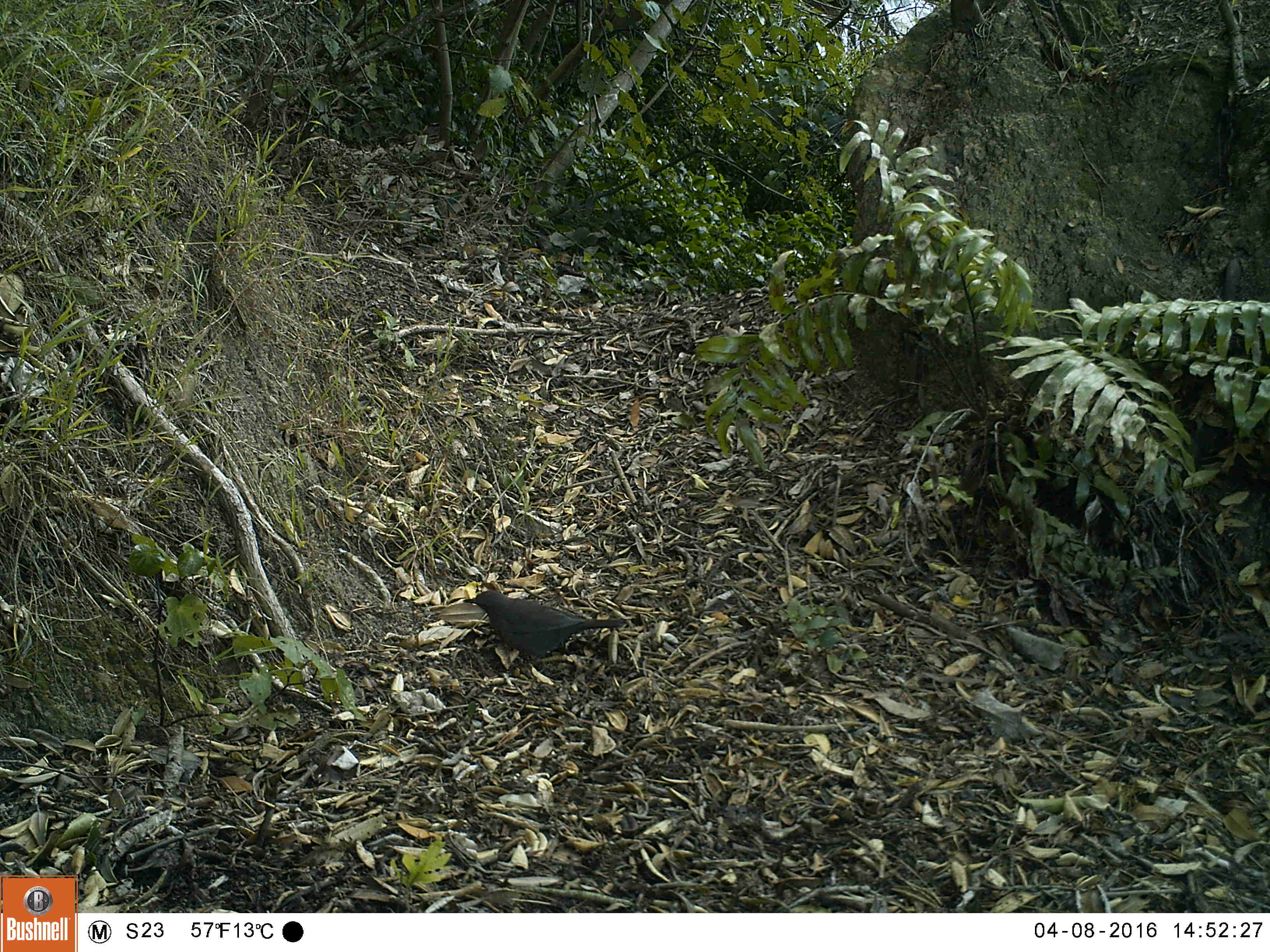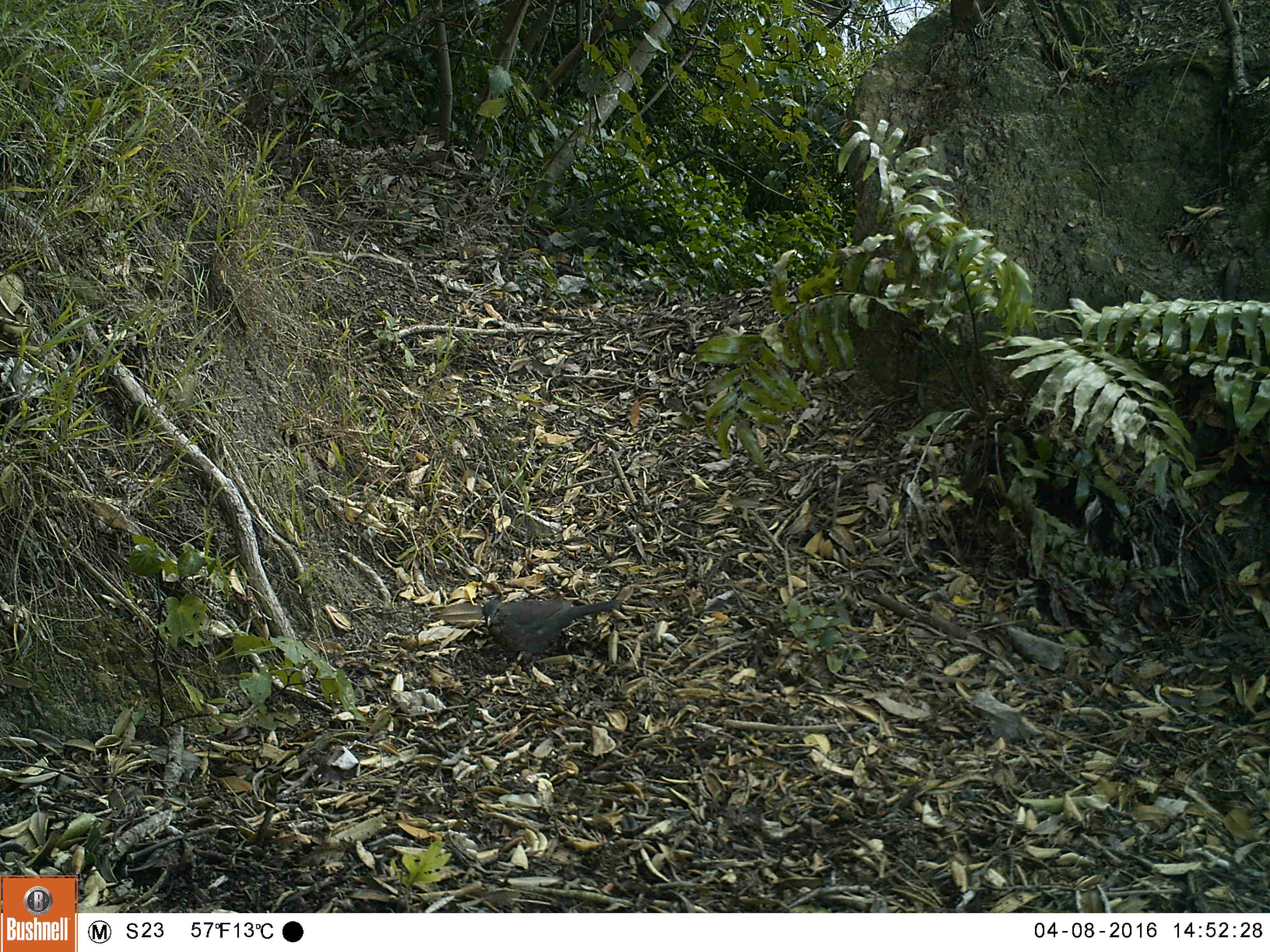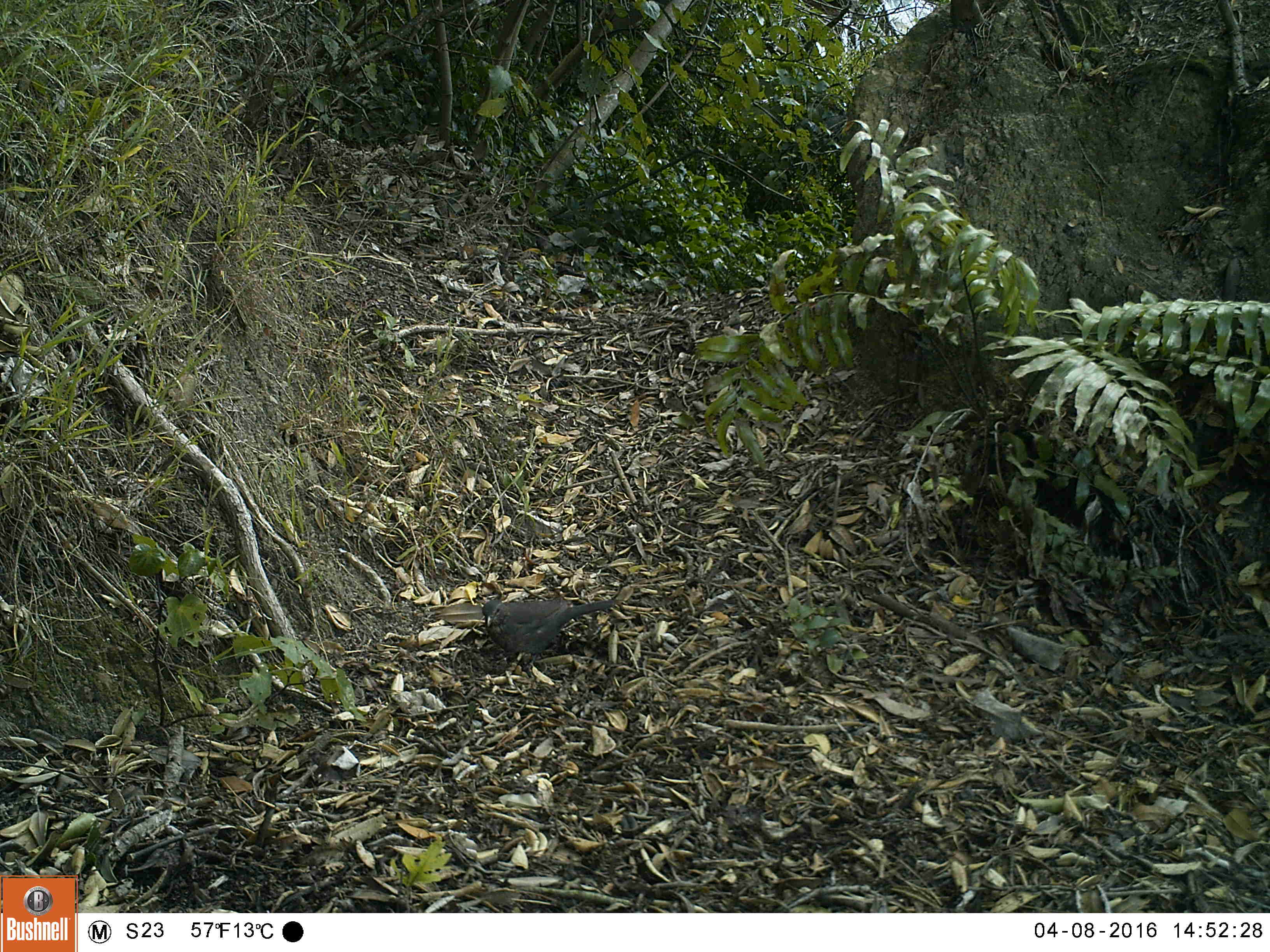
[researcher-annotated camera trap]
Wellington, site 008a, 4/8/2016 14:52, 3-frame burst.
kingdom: Animalia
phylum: Chordata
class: Aves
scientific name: Aves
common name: bird